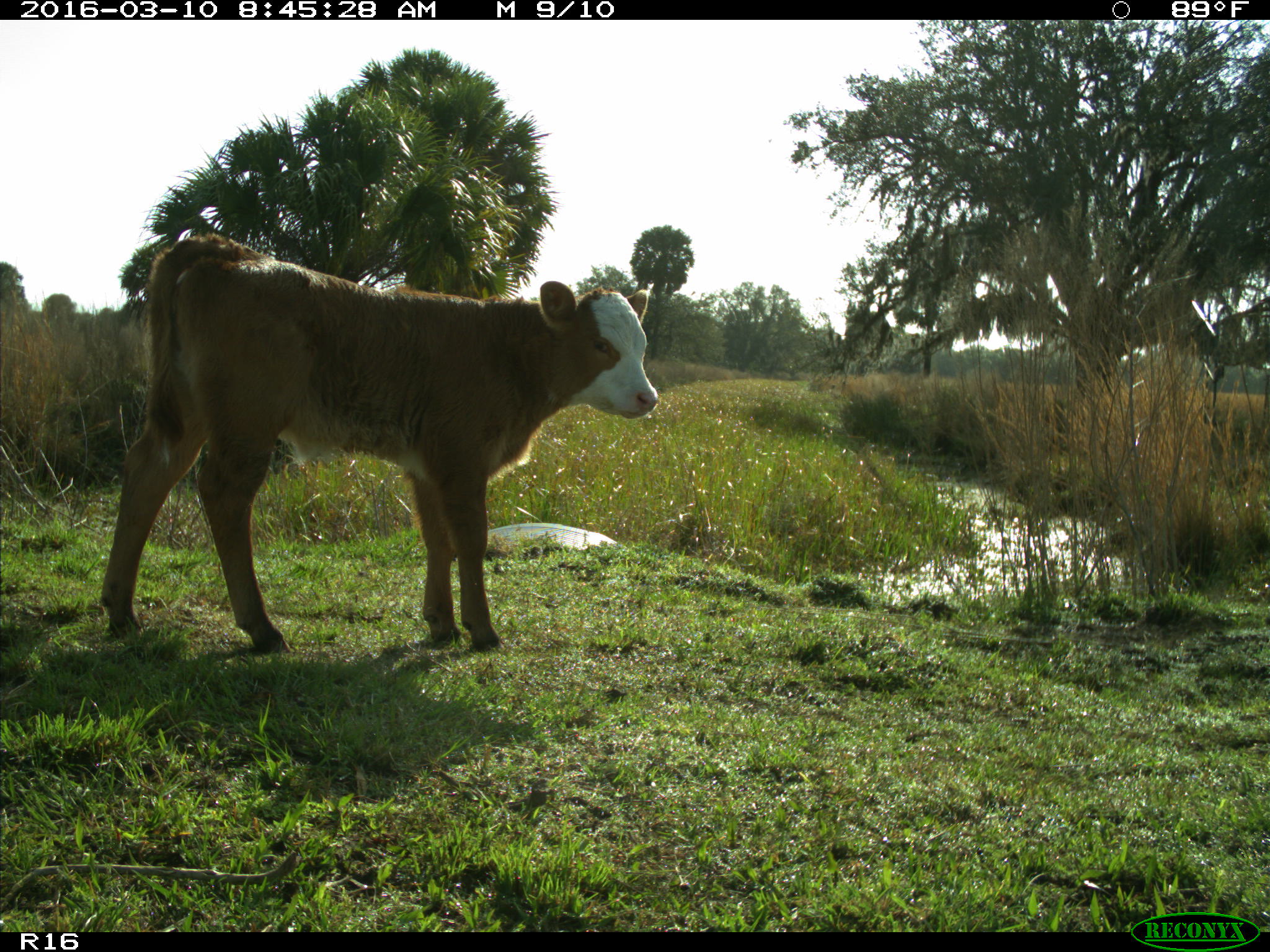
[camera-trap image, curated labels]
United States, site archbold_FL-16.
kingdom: Animalia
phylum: Chordata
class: Mammalia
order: Artiodactyla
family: Bovidae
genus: Bos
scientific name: Bos taurus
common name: domestic cow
Bos taurus (domestic cow).